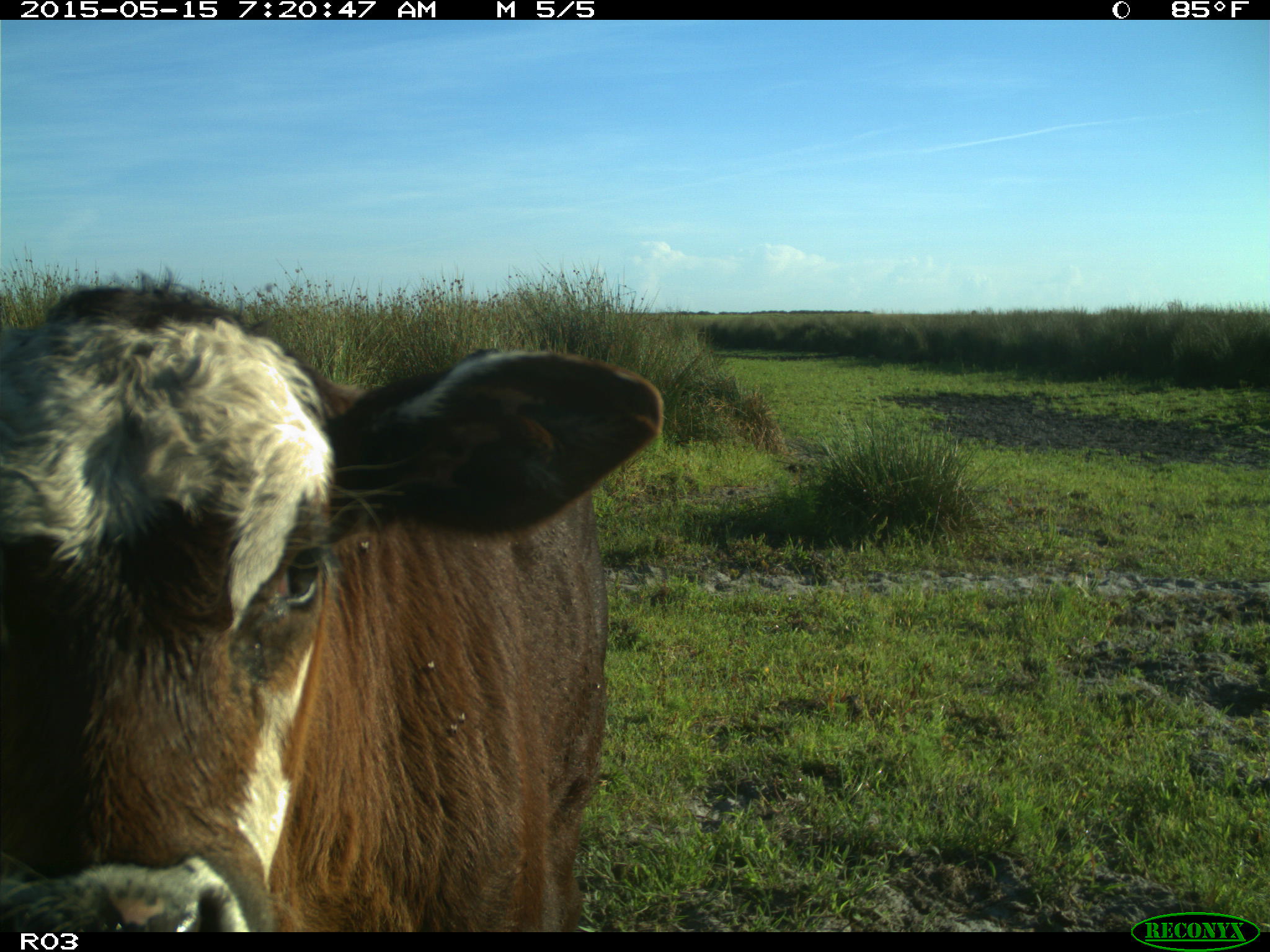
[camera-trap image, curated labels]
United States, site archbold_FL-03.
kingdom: Animalia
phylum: Chordata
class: Mammalia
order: Artiodactyla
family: Bovidae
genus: Bos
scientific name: Bos taurus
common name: domestic cow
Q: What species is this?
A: Bos taurus (domestic cow).